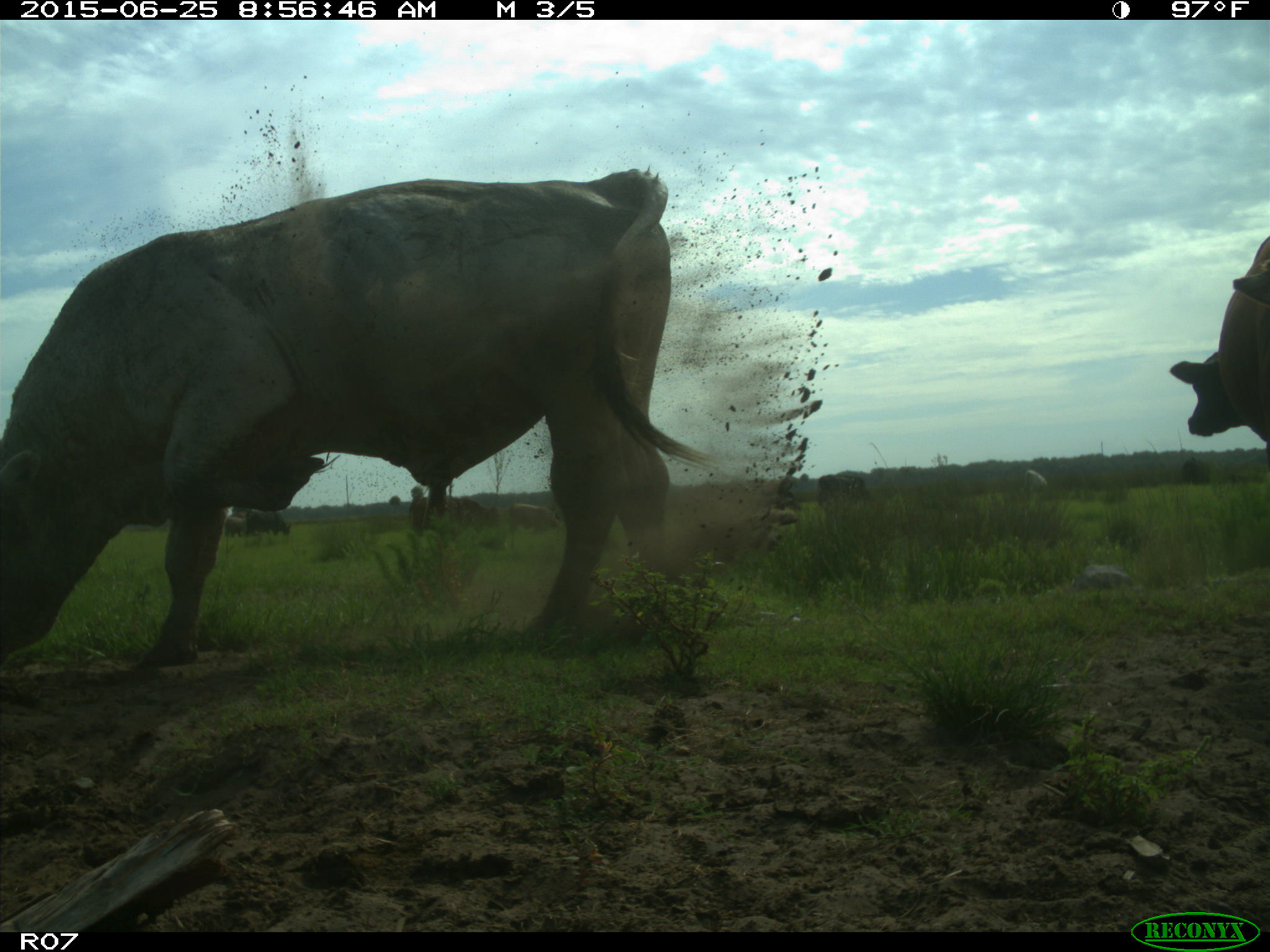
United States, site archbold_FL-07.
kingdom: Animalia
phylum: Chordata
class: Mammalia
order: Artiodactyla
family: Bovidae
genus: Bos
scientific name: Bos taurus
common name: domestic cow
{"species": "Bos taurus (domestic cow)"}